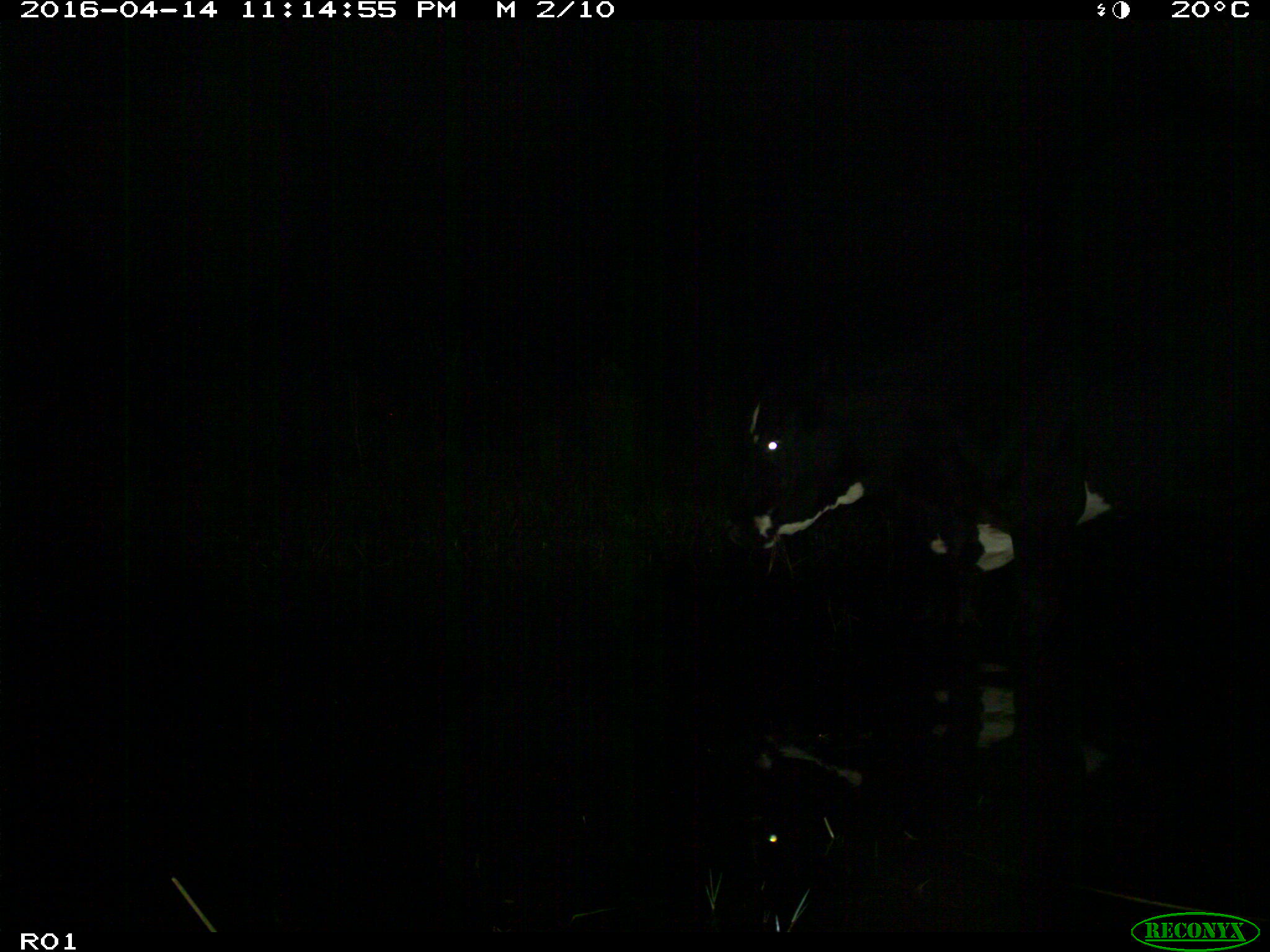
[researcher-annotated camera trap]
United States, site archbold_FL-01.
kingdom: Animalia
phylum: Chordata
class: Mammalia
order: Artiodactyla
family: Bovidae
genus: Bos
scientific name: Bos taurus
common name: domestic cow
Bos taurus (domestic cow).